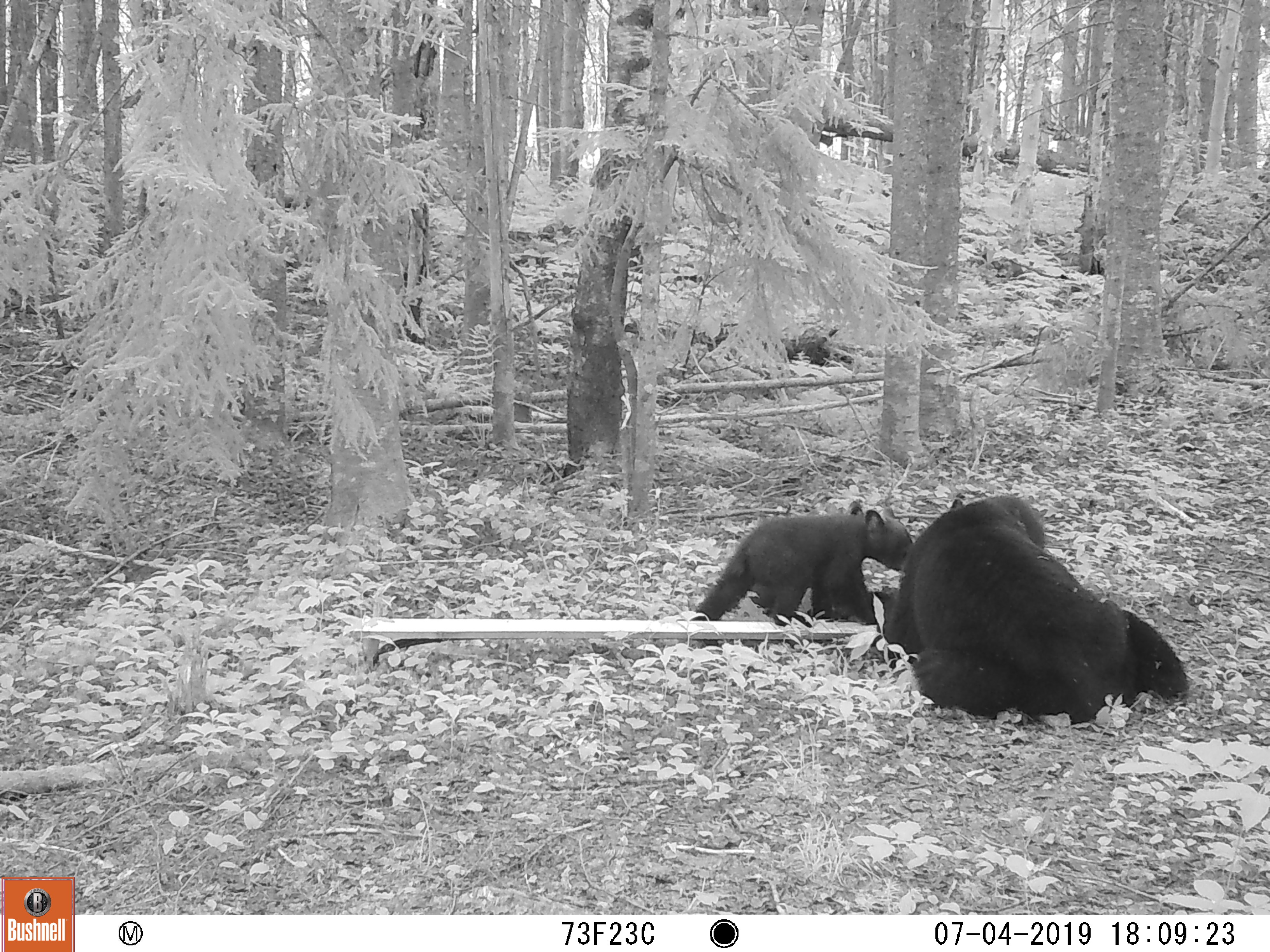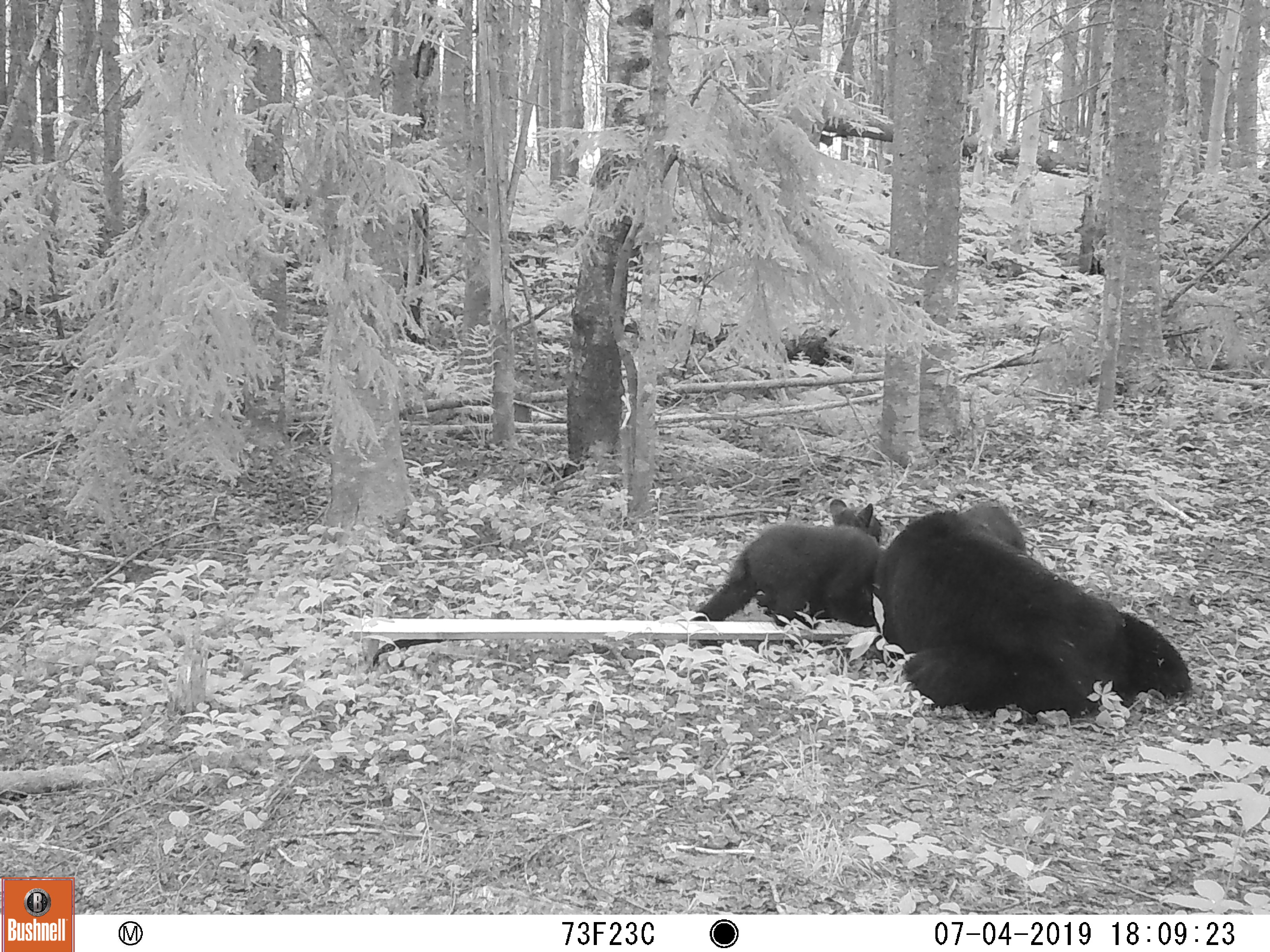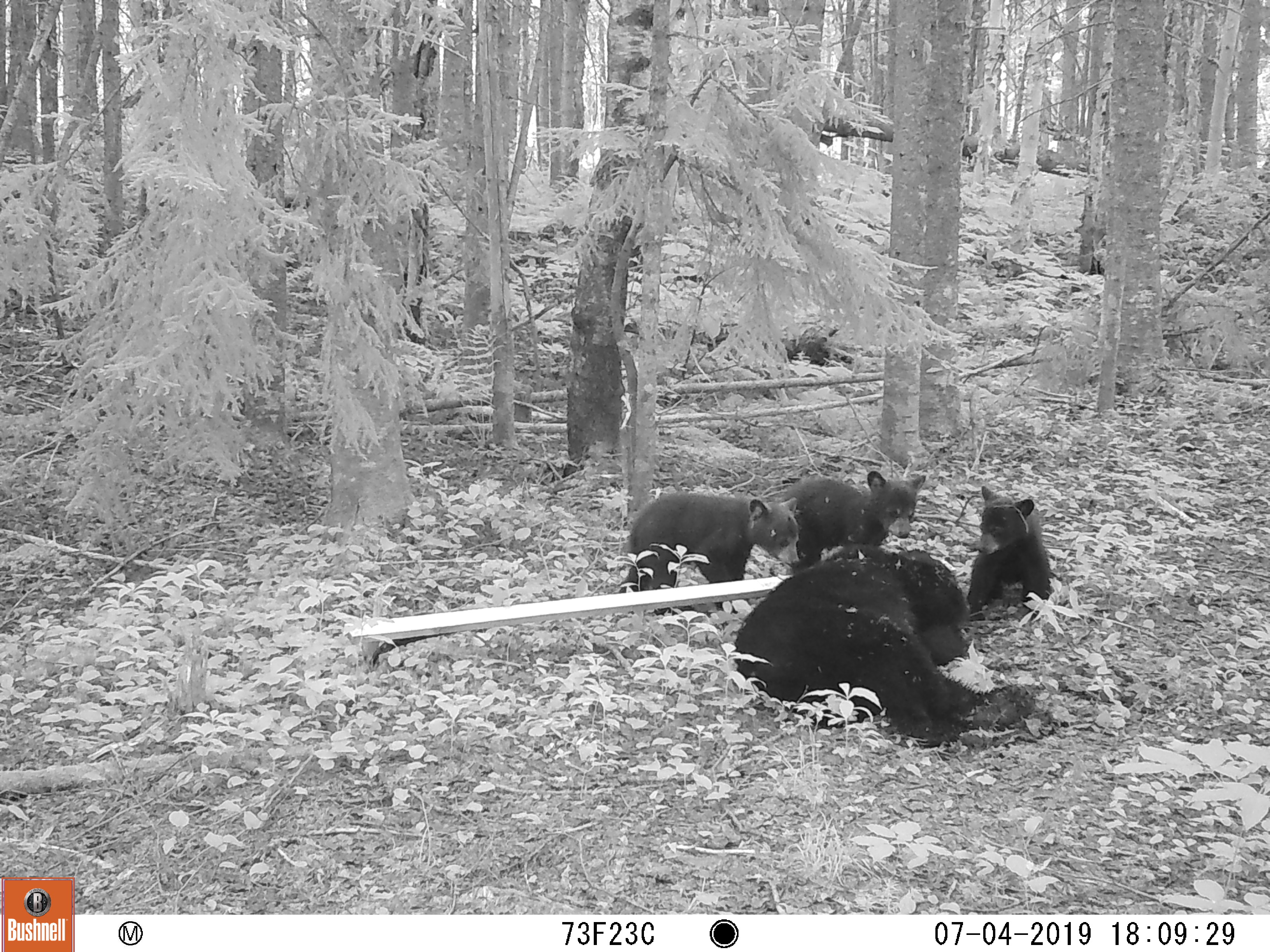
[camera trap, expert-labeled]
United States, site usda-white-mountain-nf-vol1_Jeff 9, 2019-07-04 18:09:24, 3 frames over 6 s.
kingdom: Animalia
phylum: Chordata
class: Mammalia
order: Carnivora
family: Ursidae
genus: Ursus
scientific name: Ursus americanus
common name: black bear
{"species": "black bear (Ursus americanus)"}